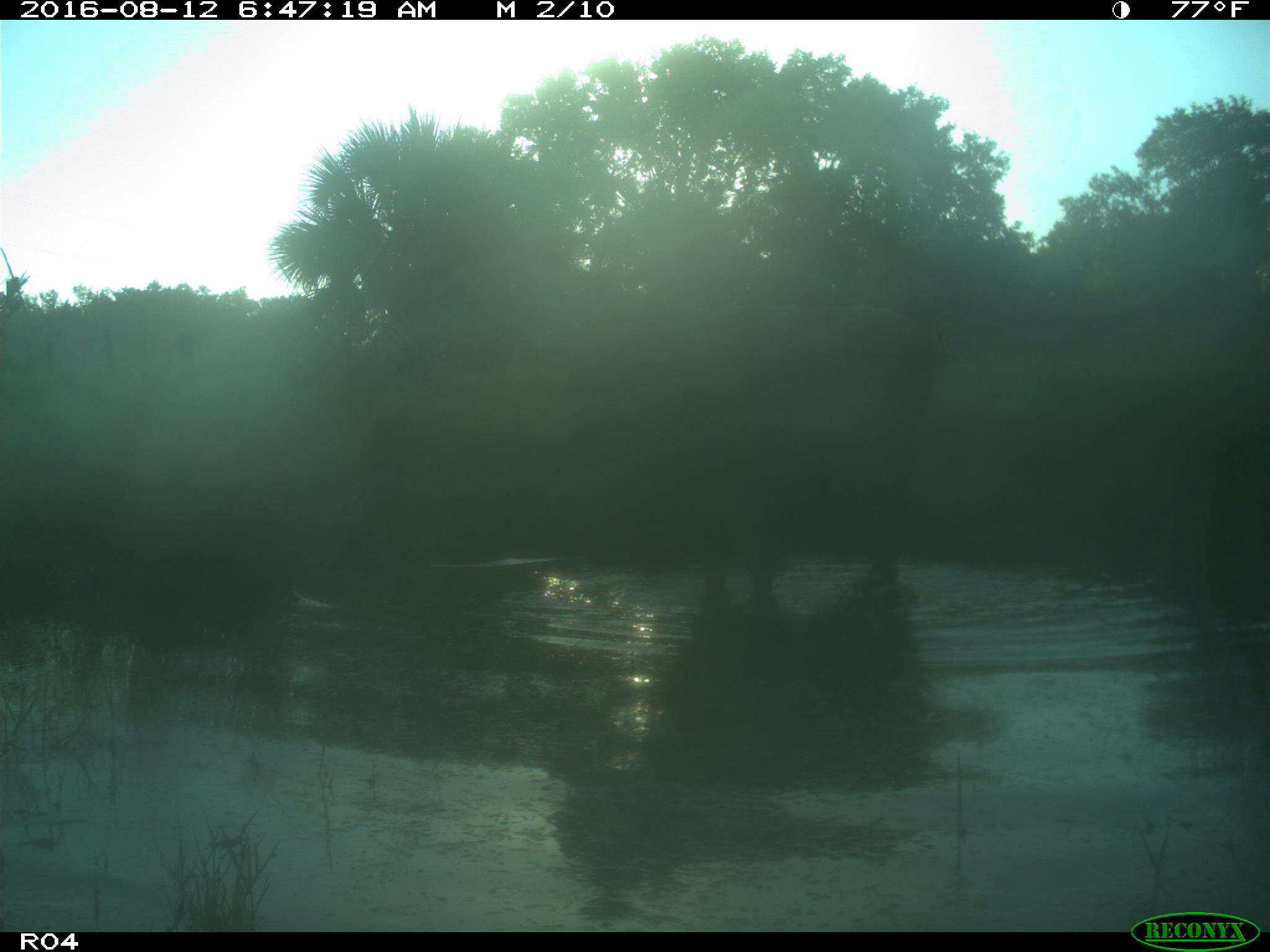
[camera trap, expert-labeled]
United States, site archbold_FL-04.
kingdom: Animalia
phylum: Chordata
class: Mammalia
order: Artiodactyla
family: Bovidae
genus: Bos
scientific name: Bos taurus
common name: domestic cow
Bos taurus (domestic cow).